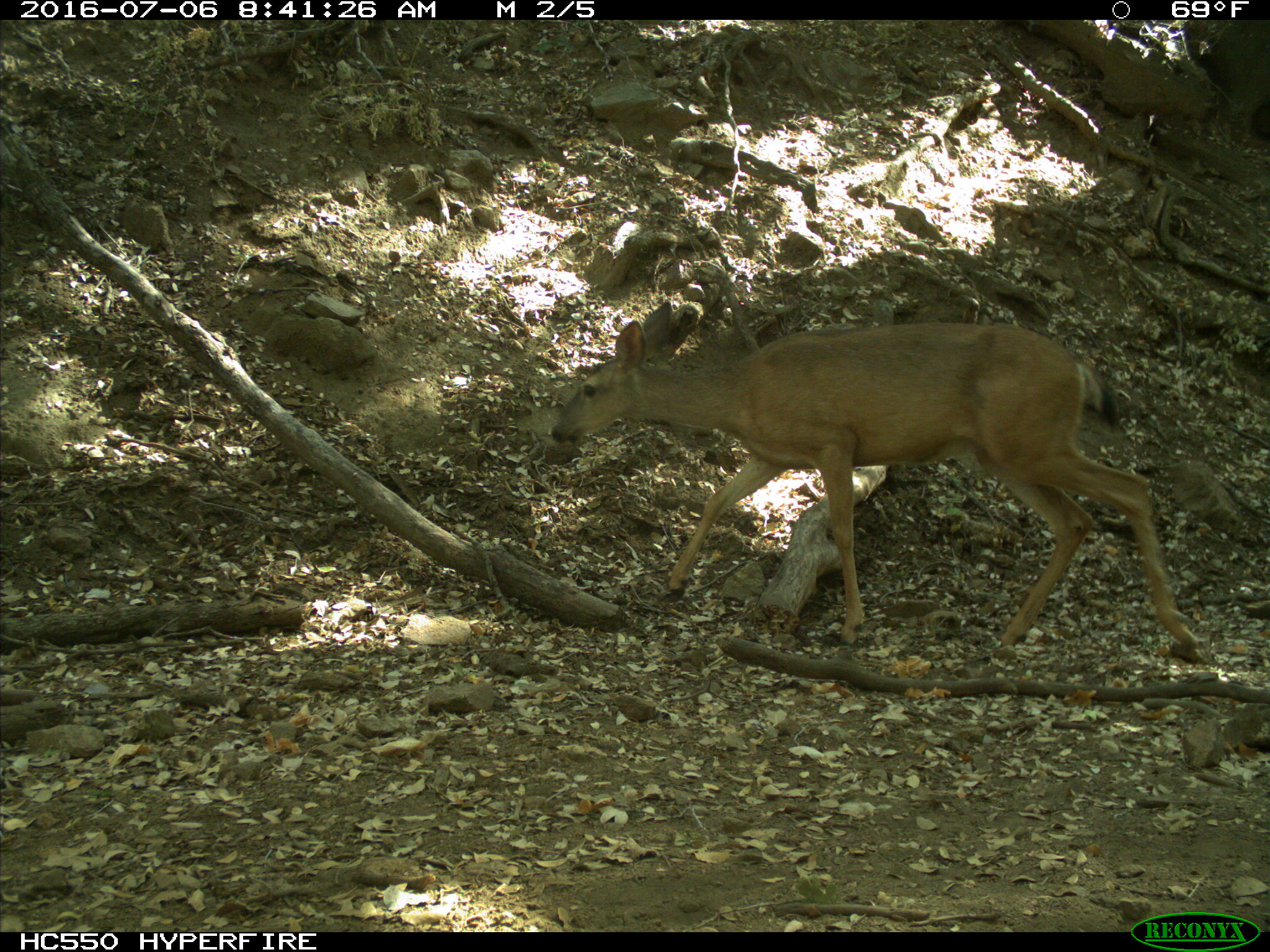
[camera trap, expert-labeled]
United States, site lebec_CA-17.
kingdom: Animalia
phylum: Chordata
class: Mammalia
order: Artiodactyla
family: Cervidae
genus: Odocoileus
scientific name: Odocoileus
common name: deer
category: unidentified deer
Unidentified deer (deer) (Odocoileus).